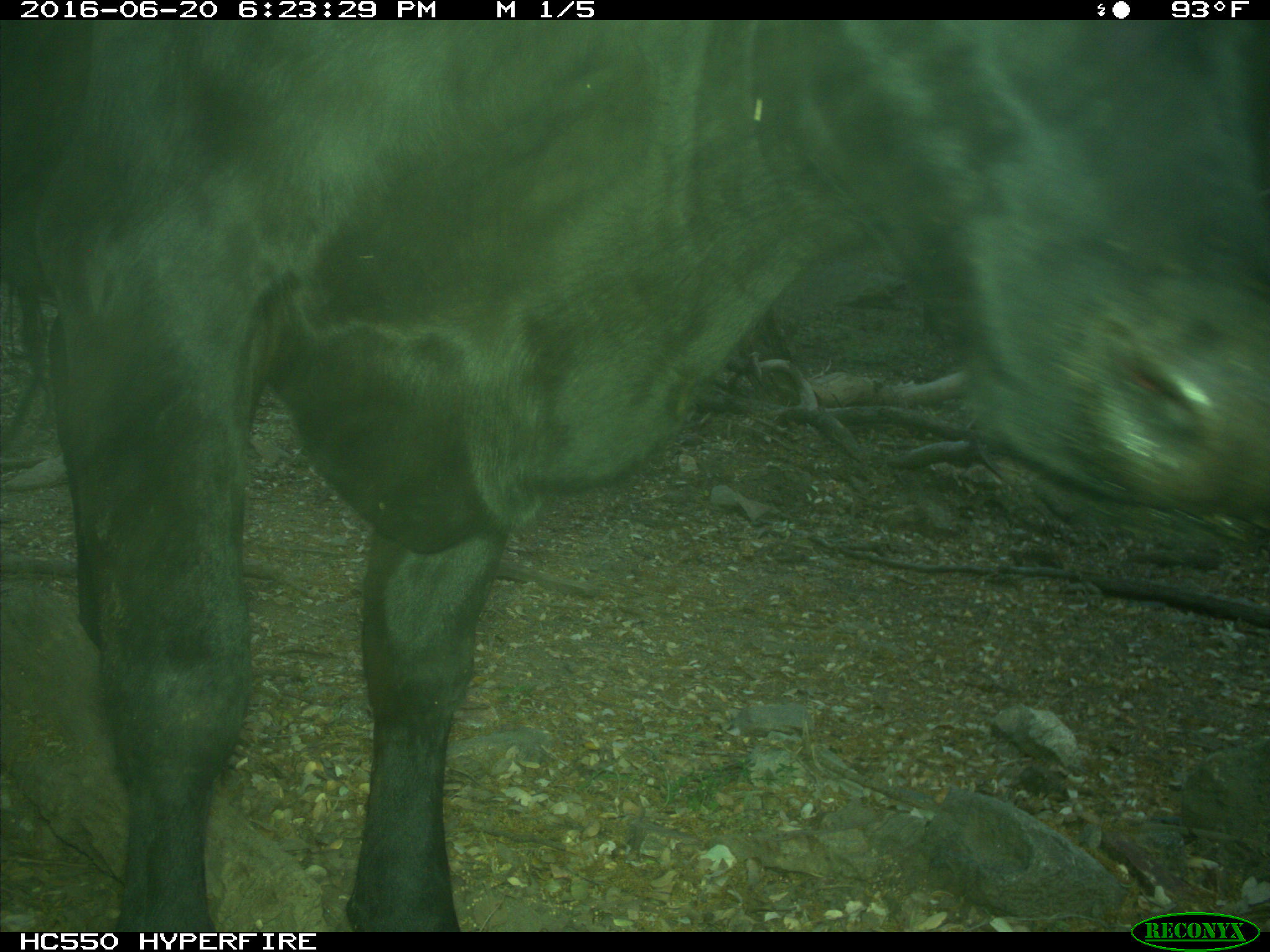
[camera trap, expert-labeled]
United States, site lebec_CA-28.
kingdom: Animalia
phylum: Chordata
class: Mammalia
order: Artiodactyla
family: Bovidae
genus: Bos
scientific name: Bos taurus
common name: domestic cow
Bos taurus (domestic cow).